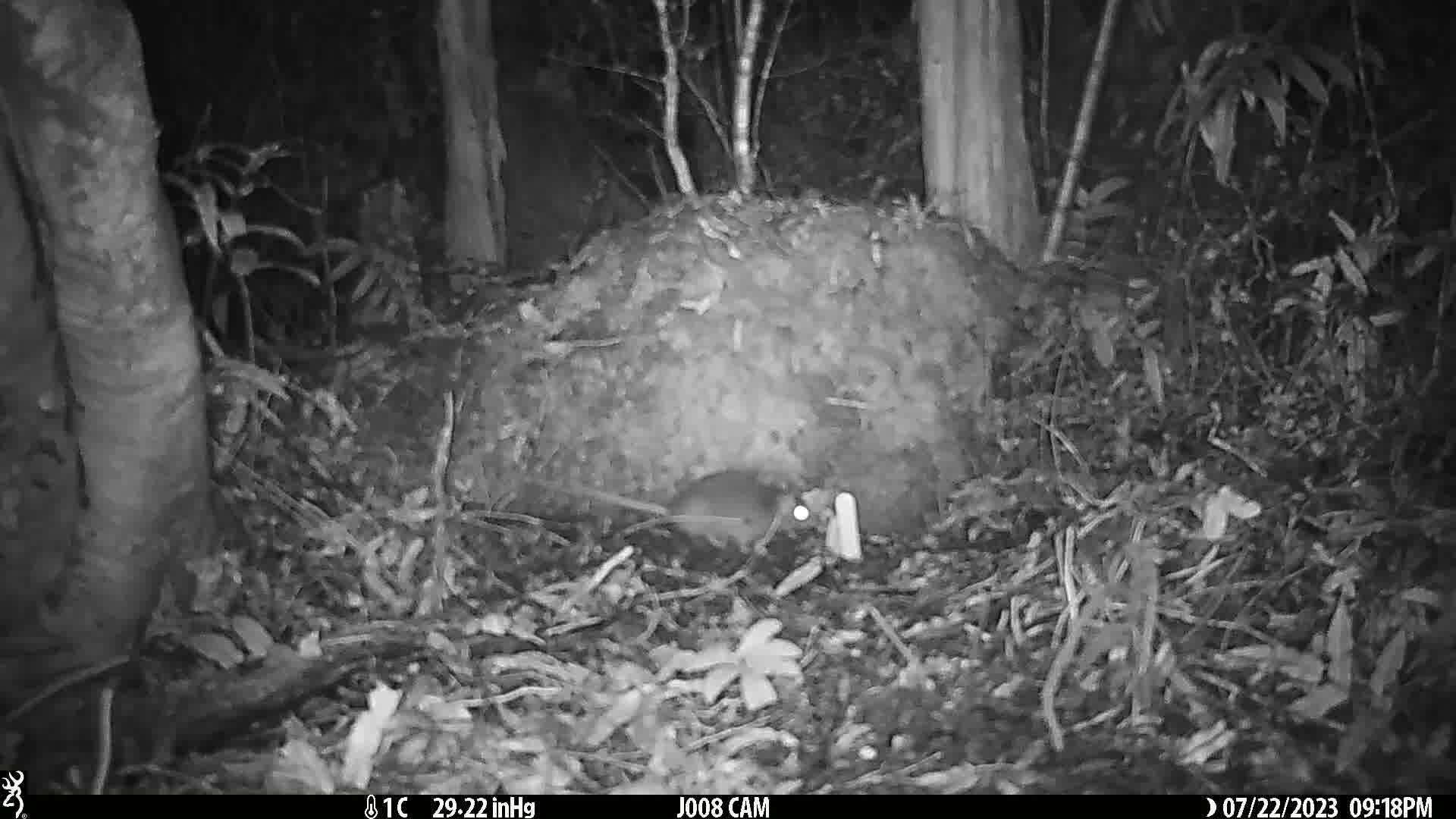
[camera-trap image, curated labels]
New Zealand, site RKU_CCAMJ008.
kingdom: Animalia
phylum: Chordata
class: Mammalia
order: Rodentia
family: Muridae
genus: Rattus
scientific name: Rattus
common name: rat